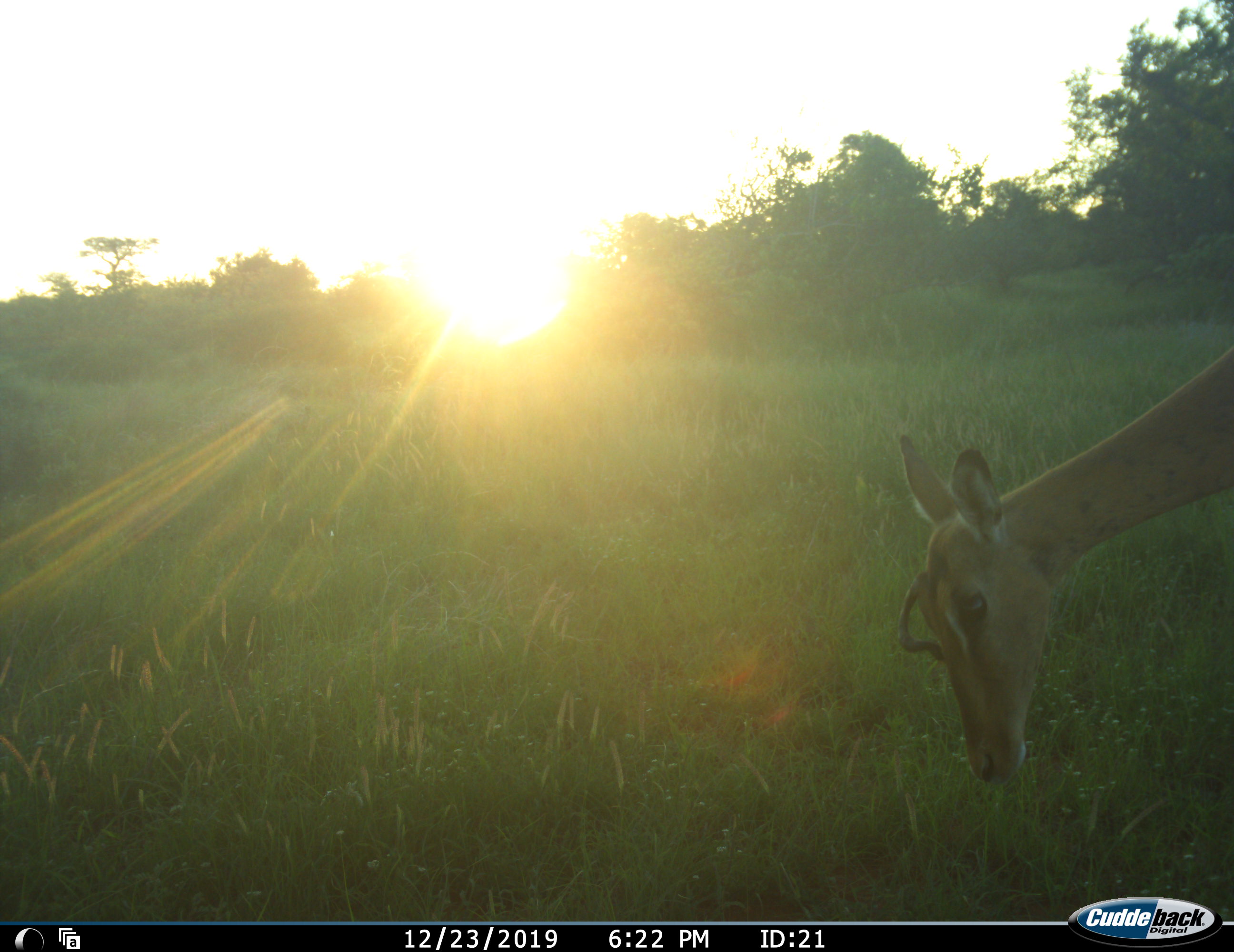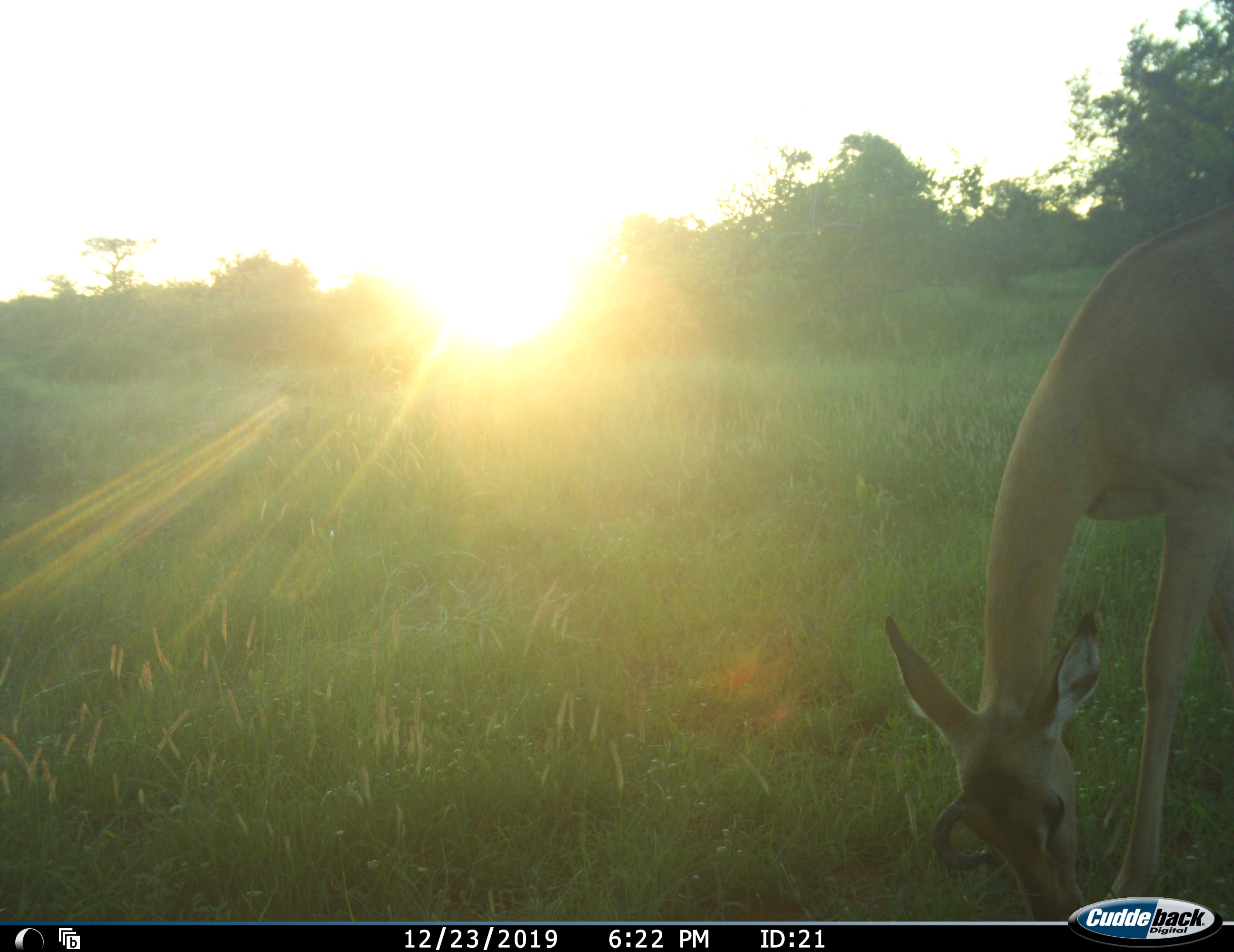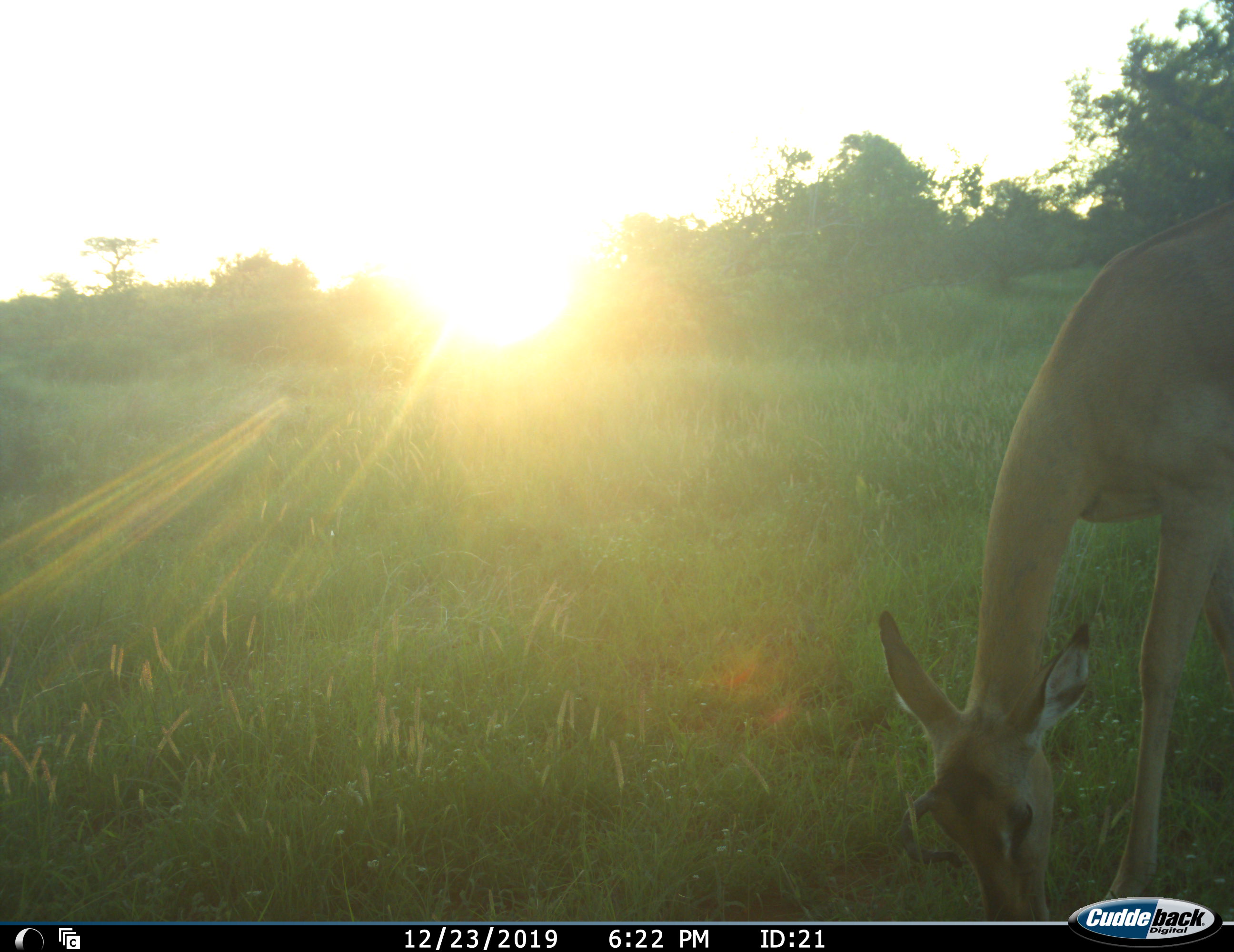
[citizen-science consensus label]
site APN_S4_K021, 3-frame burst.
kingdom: Animalia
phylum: Chordata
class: Mammalia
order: Artiodactyla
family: Bovidae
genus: Aepyceros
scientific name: Aepyceros melampus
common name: impala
Impala (Aepyceros melampus), count 1. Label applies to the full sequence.